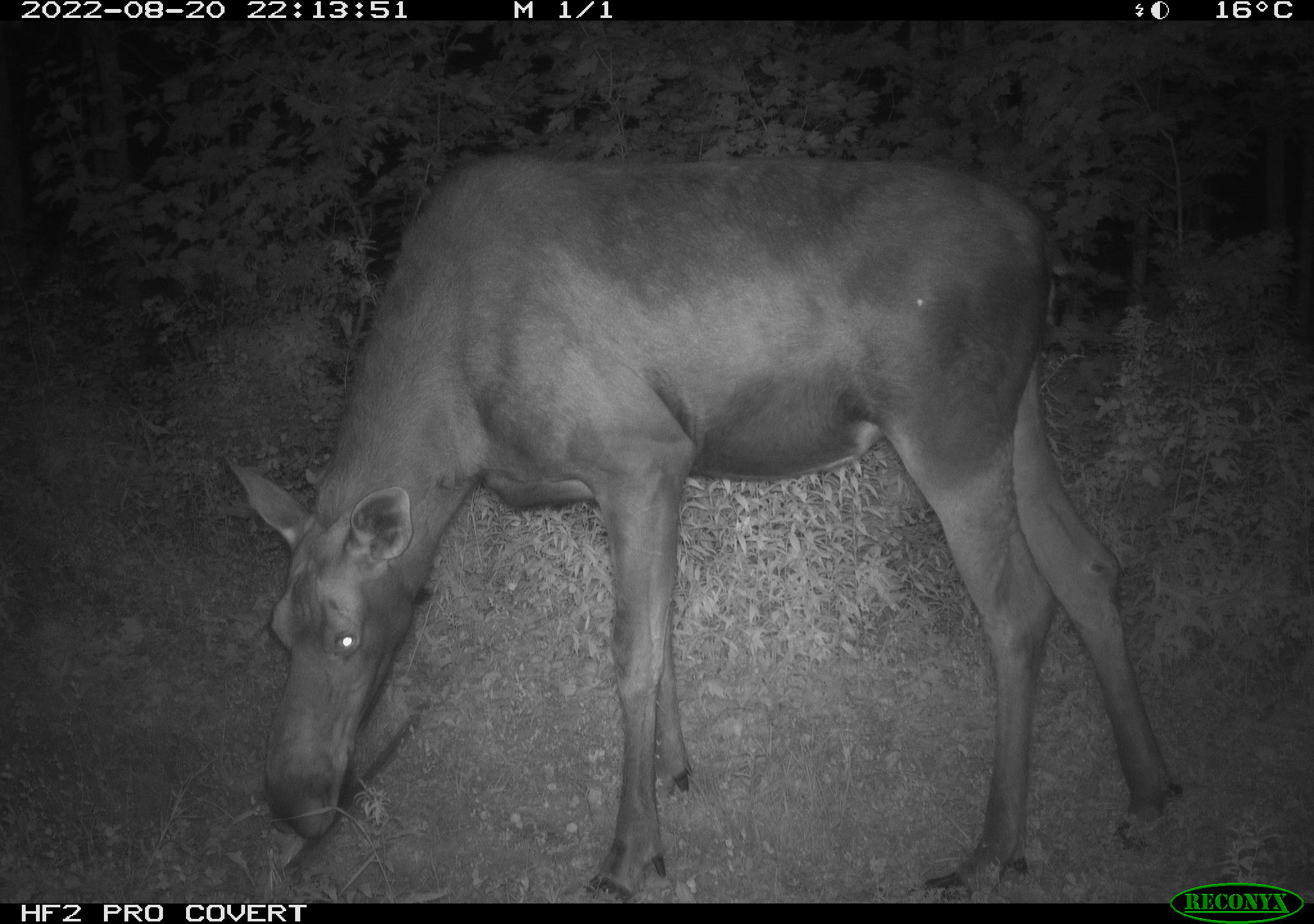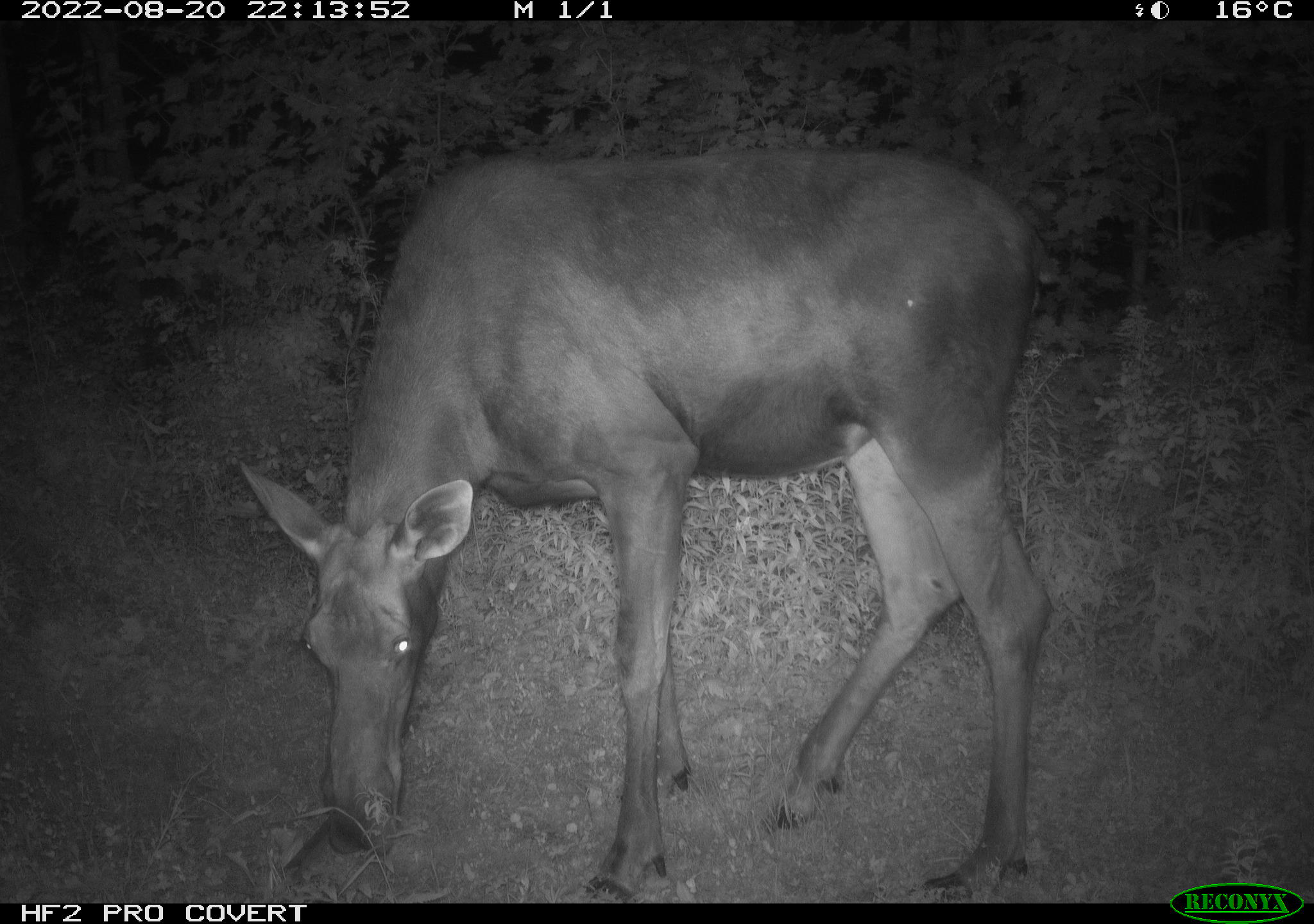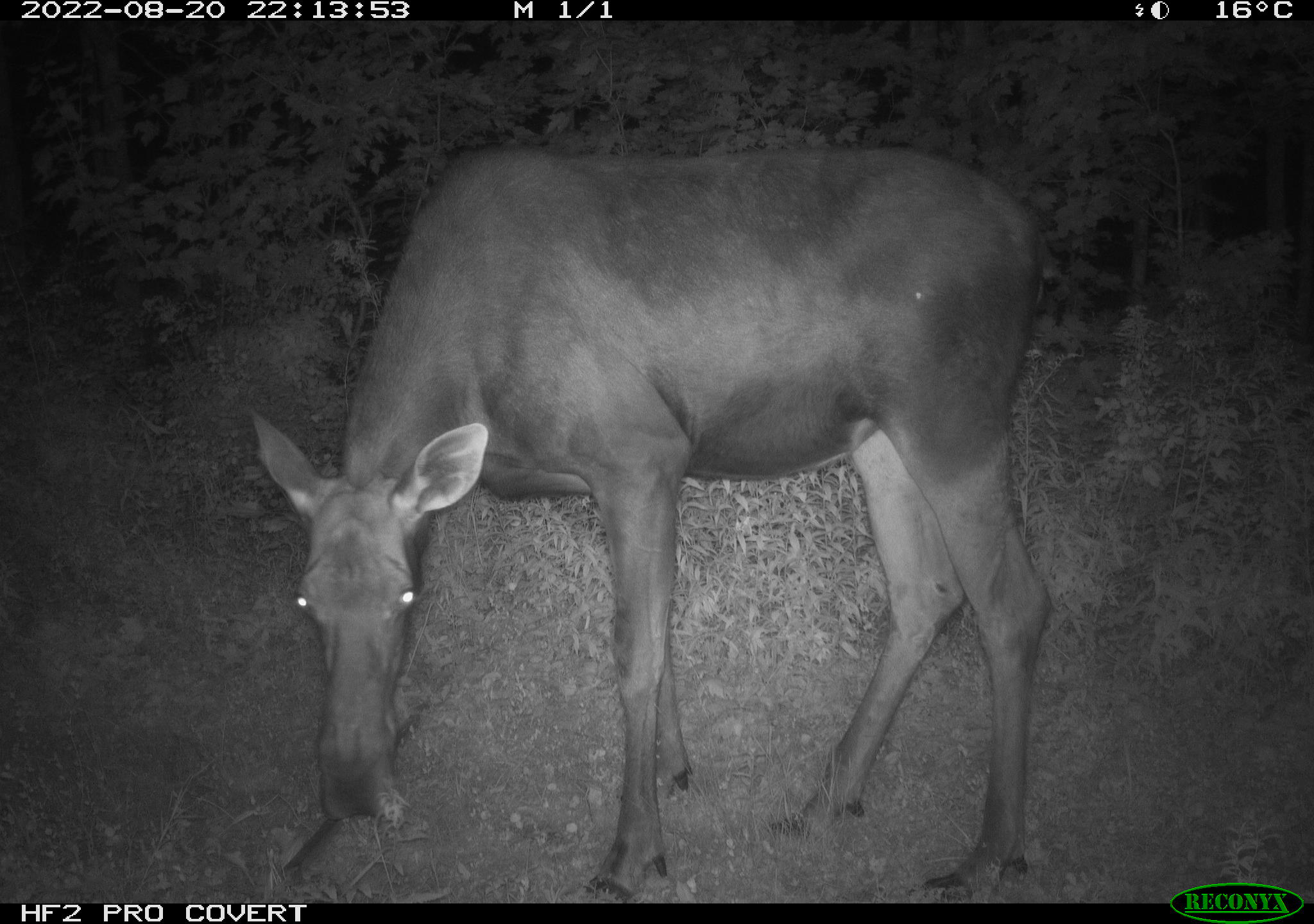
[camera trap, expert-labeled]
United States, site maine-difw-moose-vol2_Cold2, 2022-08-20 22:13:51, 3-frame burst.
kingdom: Animalia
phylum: Chordata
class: Mammalia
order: Artiodactyla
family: Cervidae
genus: Alces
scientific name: Alces alces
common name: moose